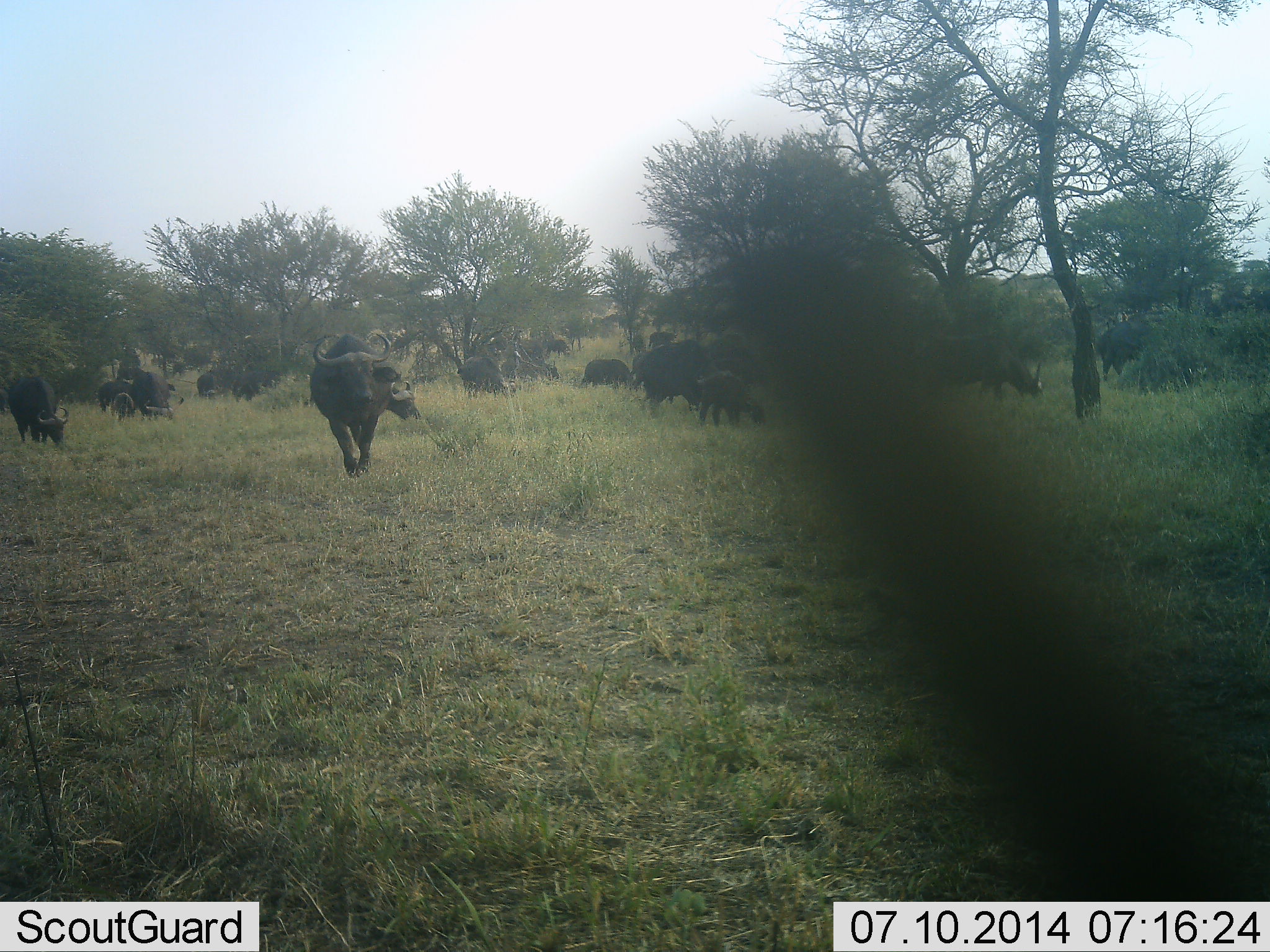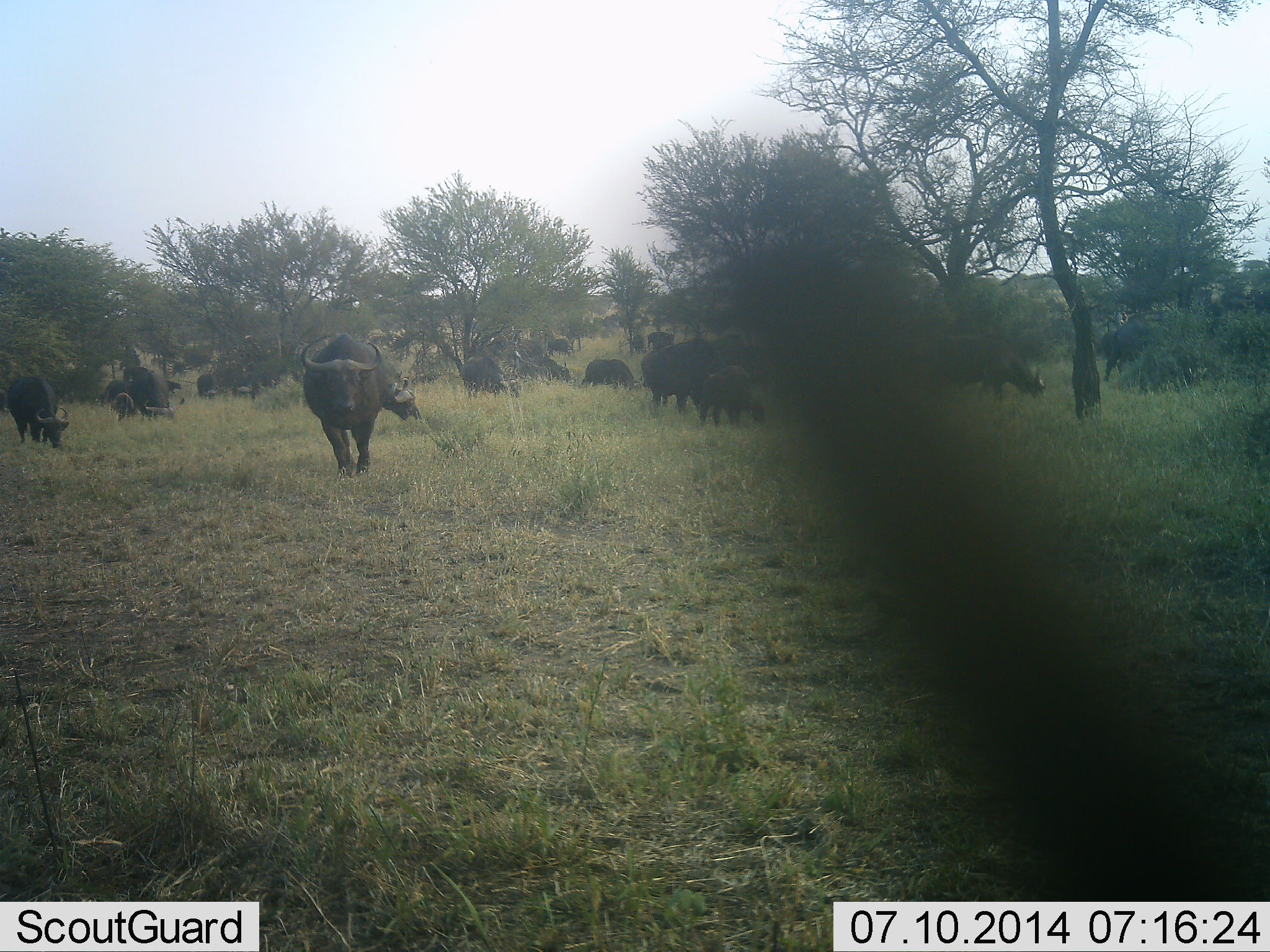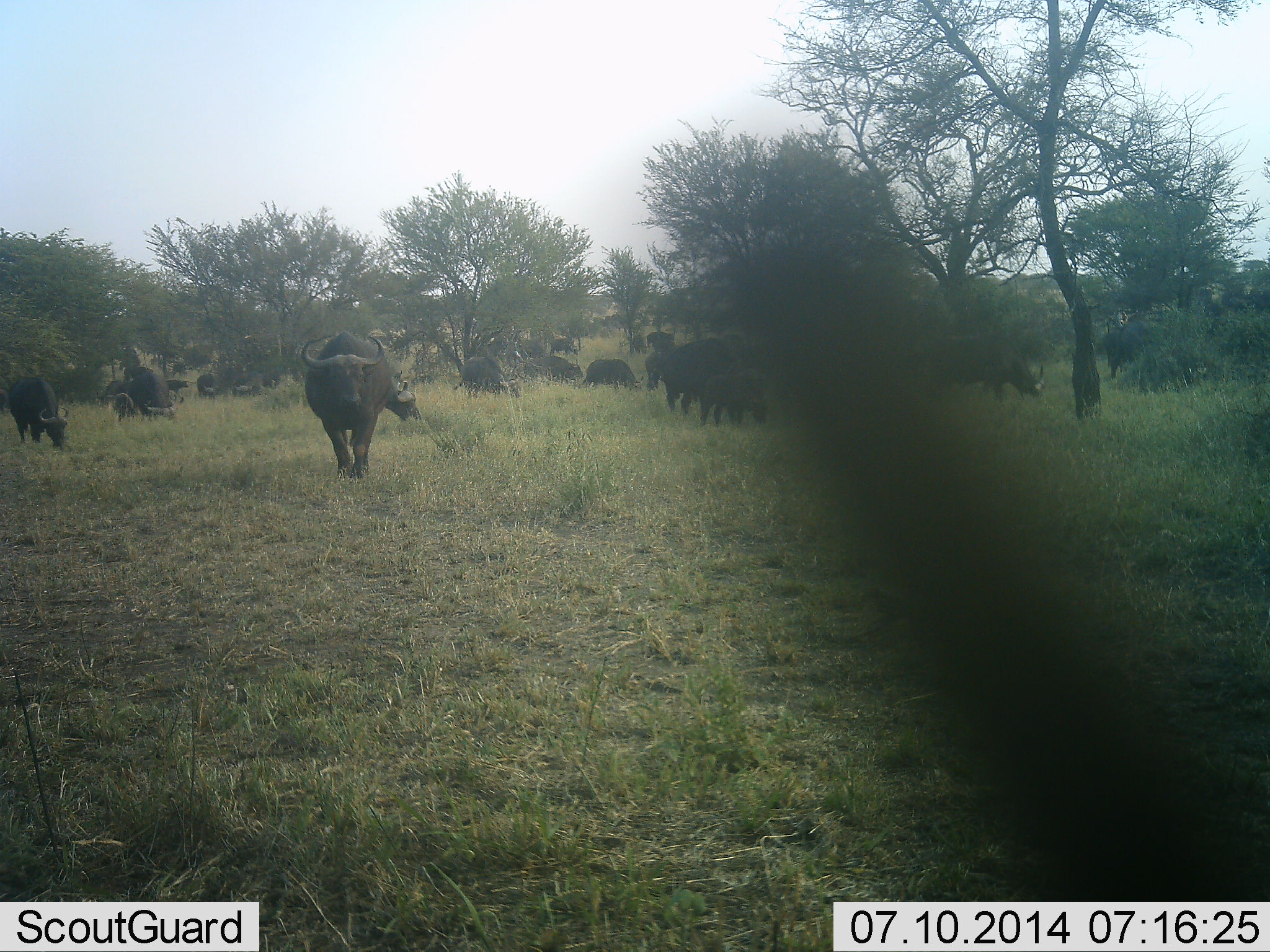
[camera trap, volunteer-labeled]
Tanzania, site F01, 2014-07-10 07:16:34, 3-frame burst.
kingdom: Animalia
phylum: Chordata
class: Mammalia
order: Artiodactyla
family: Bovidae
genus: Syncerus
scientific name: Syncerus caffer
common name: cape buffalo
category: buffalo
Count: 11-50.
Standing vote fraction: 60%.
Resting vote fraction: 10%.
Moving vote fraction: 80%.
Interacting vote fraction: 0%.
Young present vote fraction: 60%.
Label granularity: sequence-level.